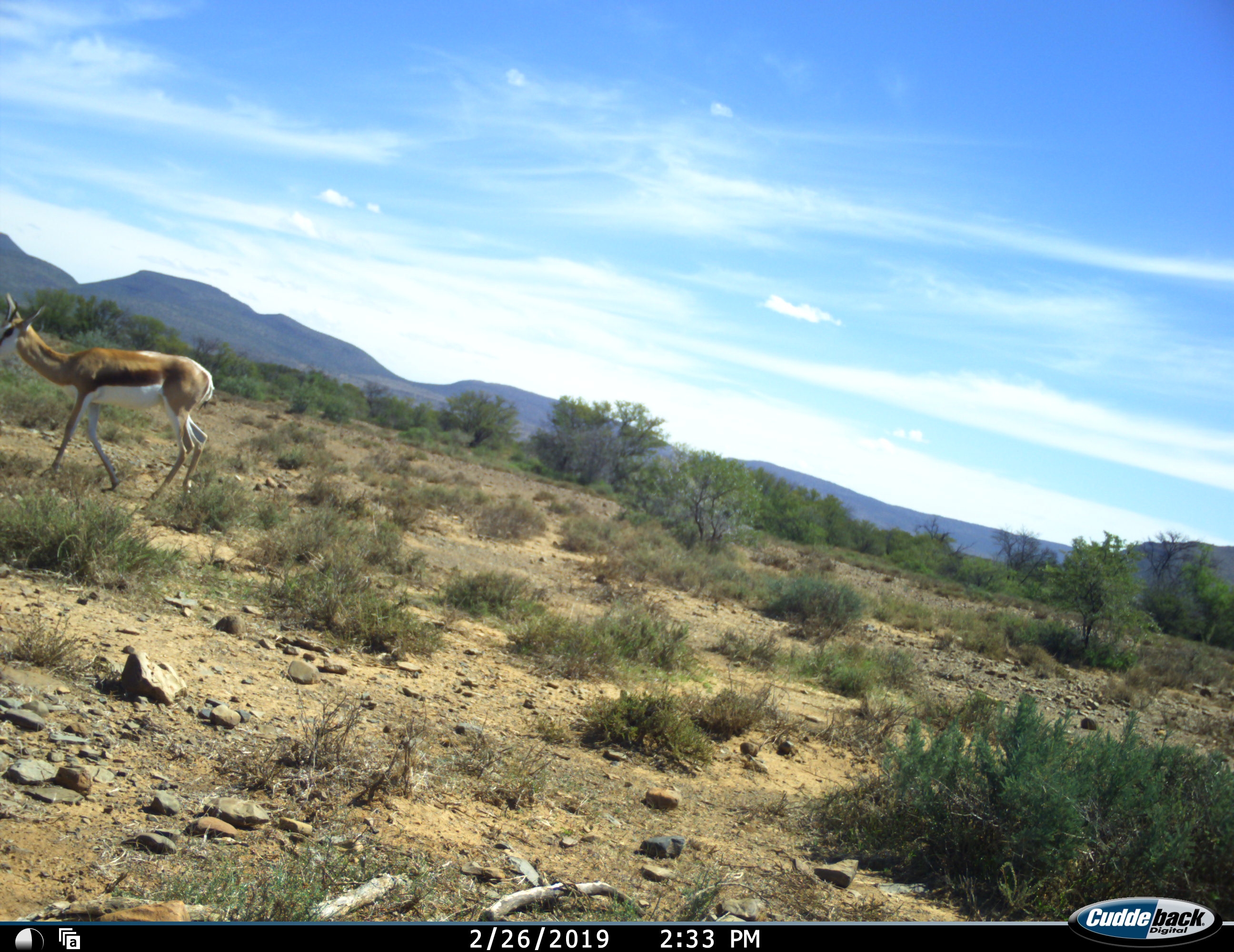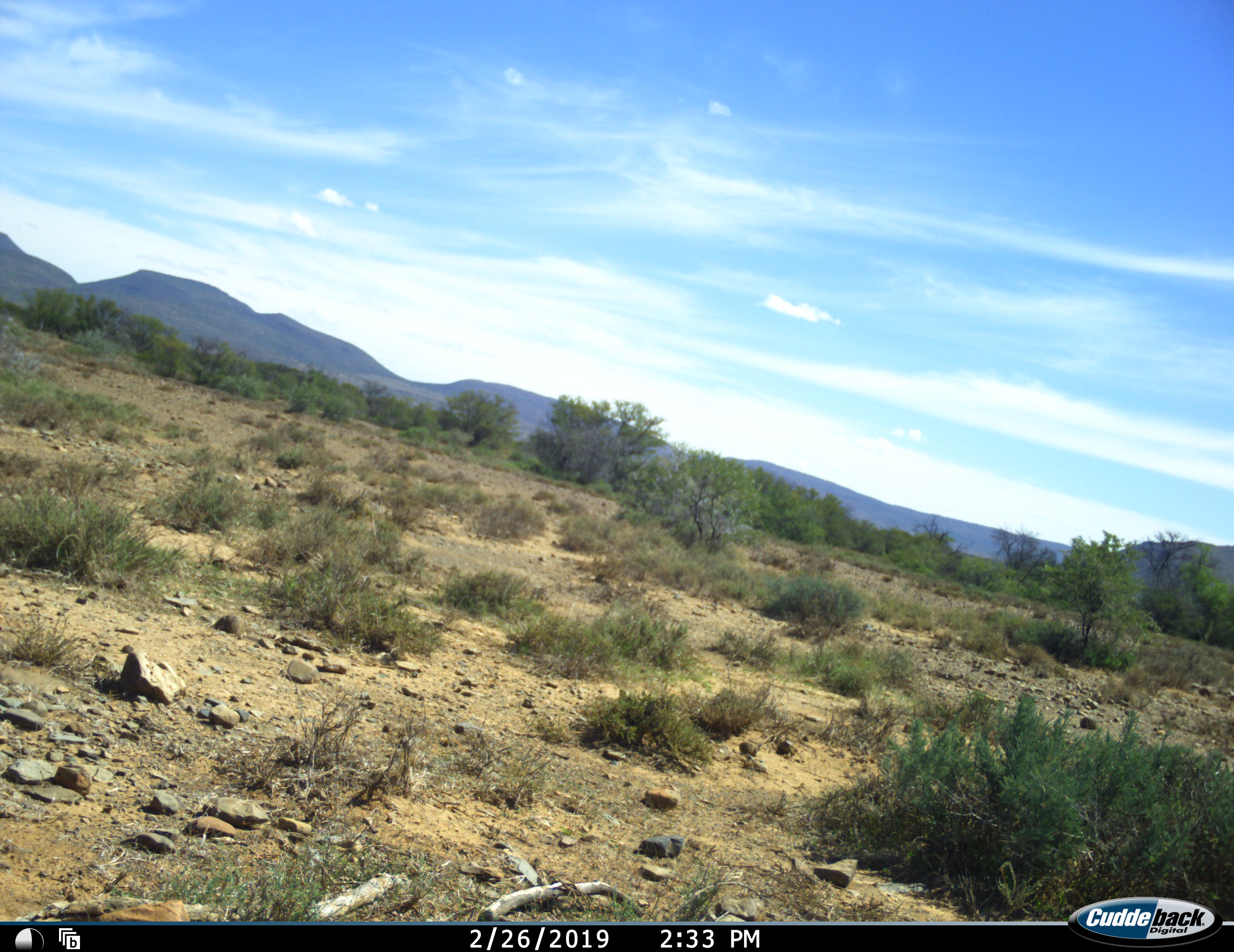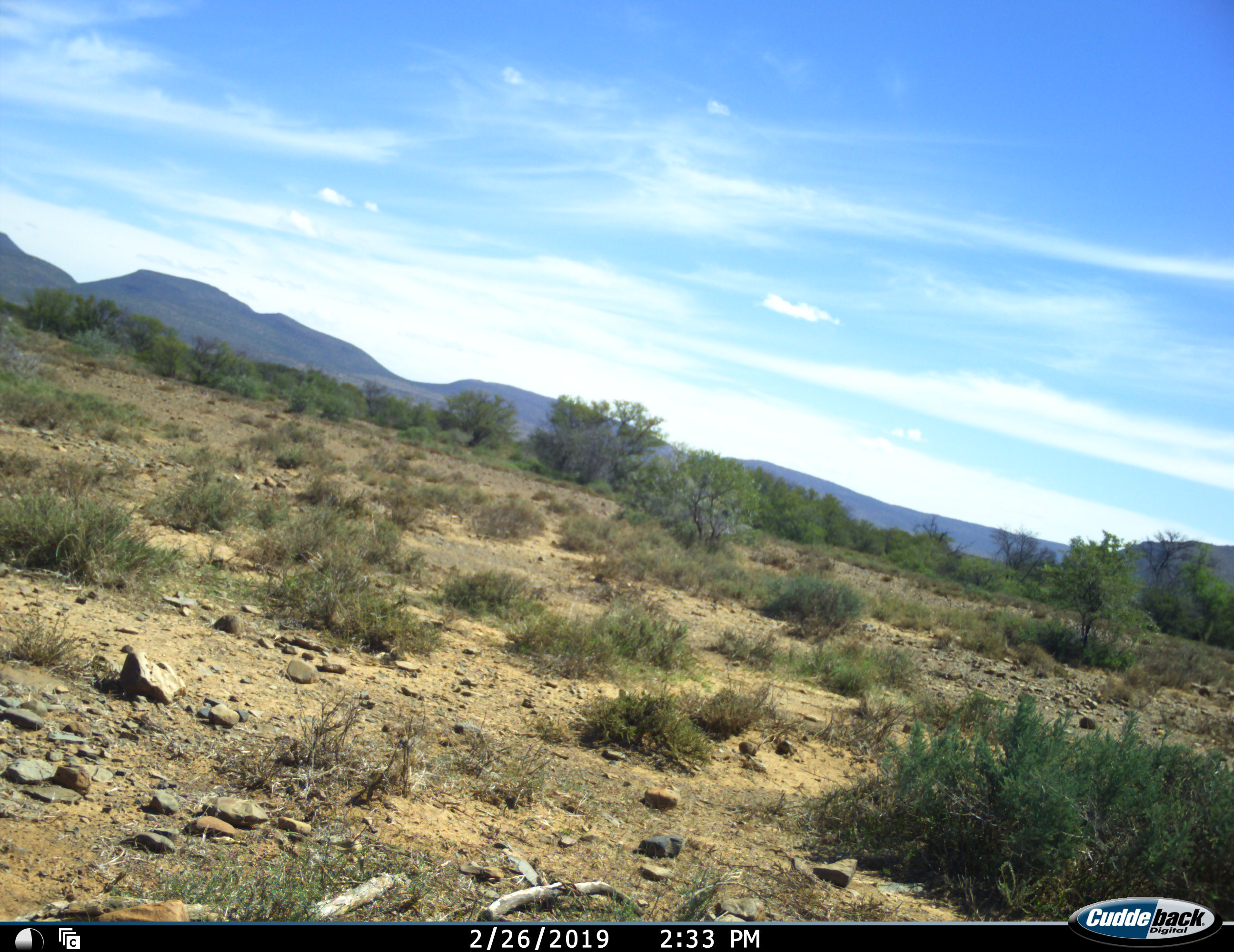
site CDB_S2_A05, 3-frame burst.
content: unidentified animal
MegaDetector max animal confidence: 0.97